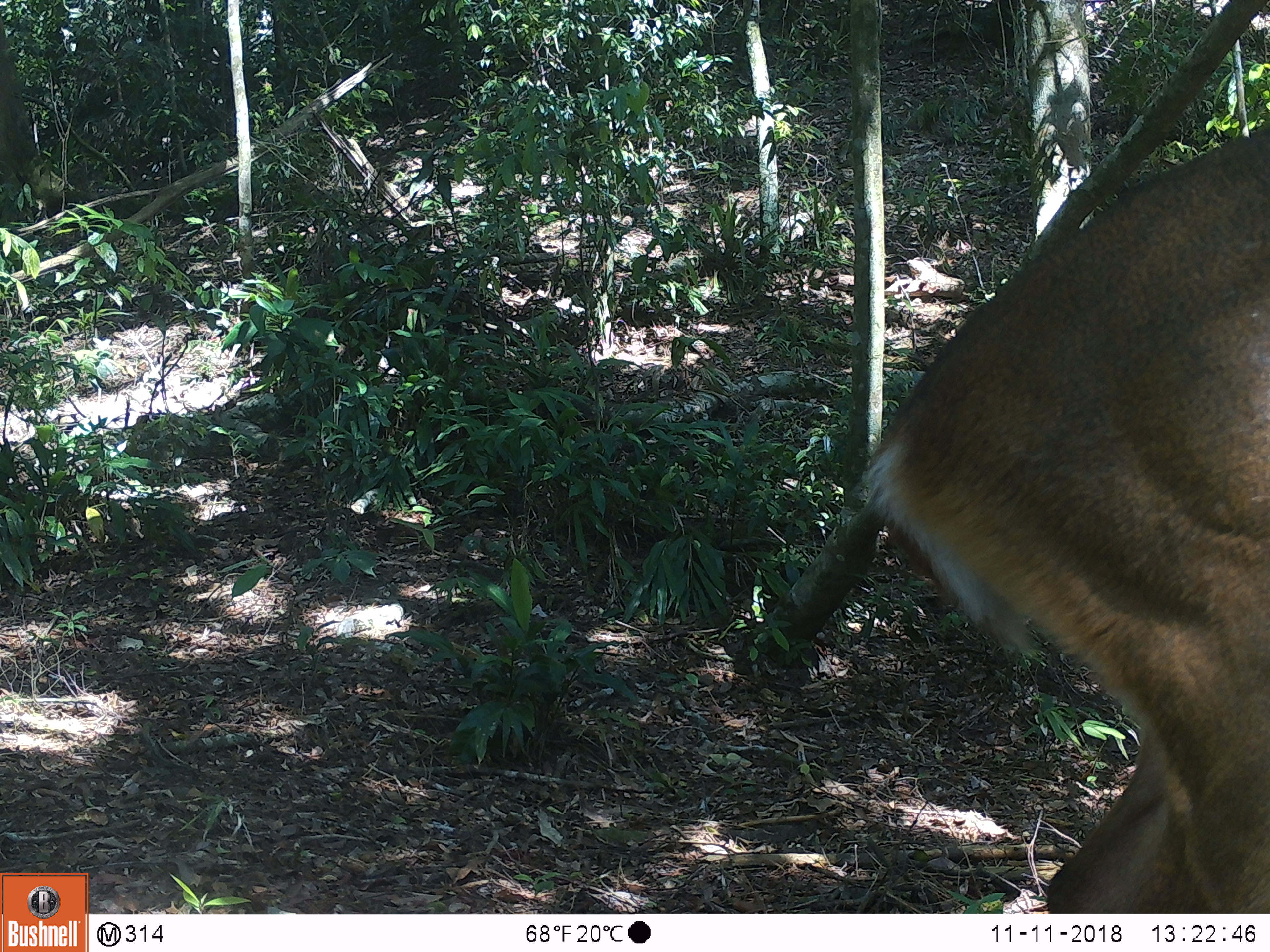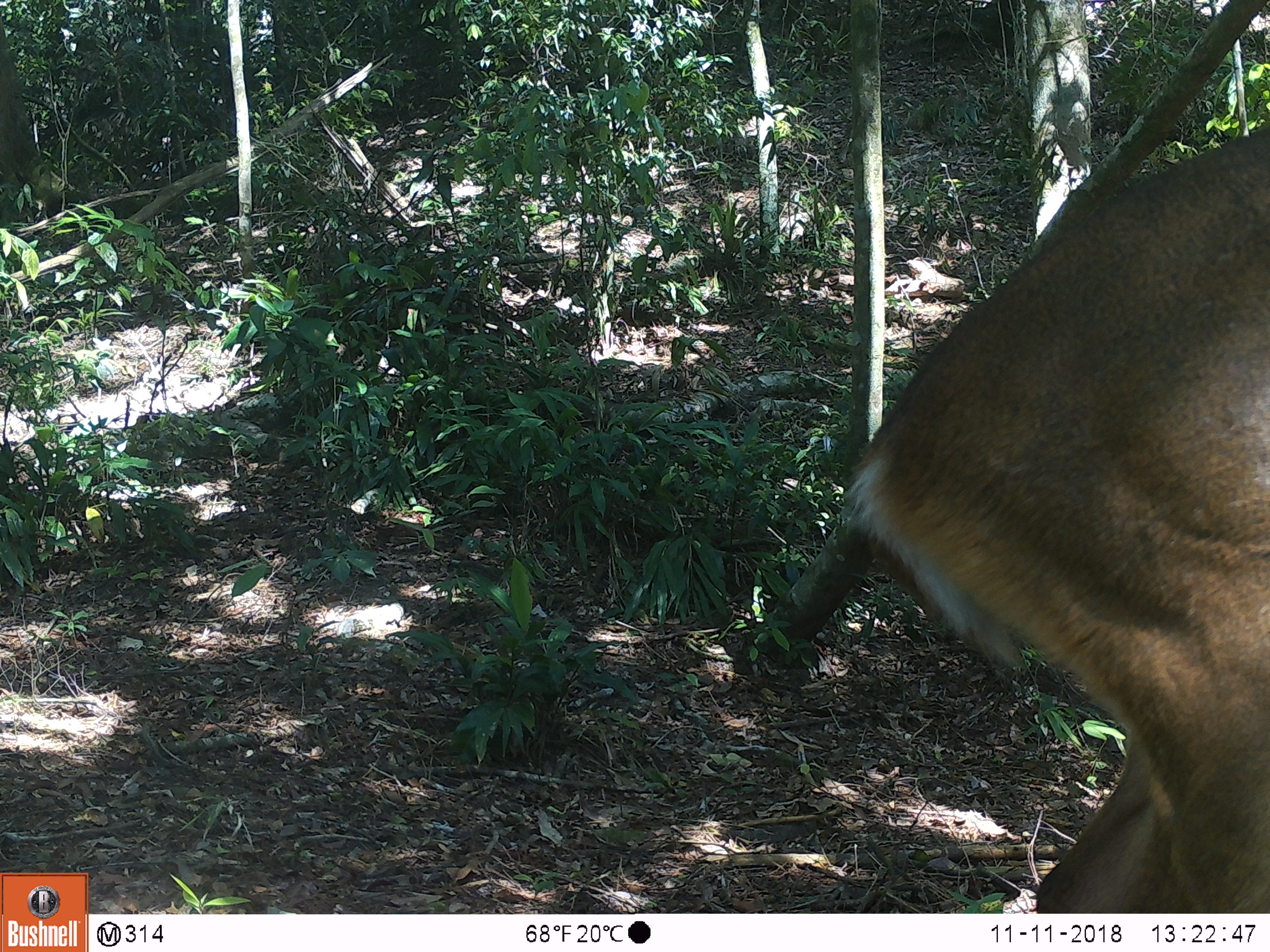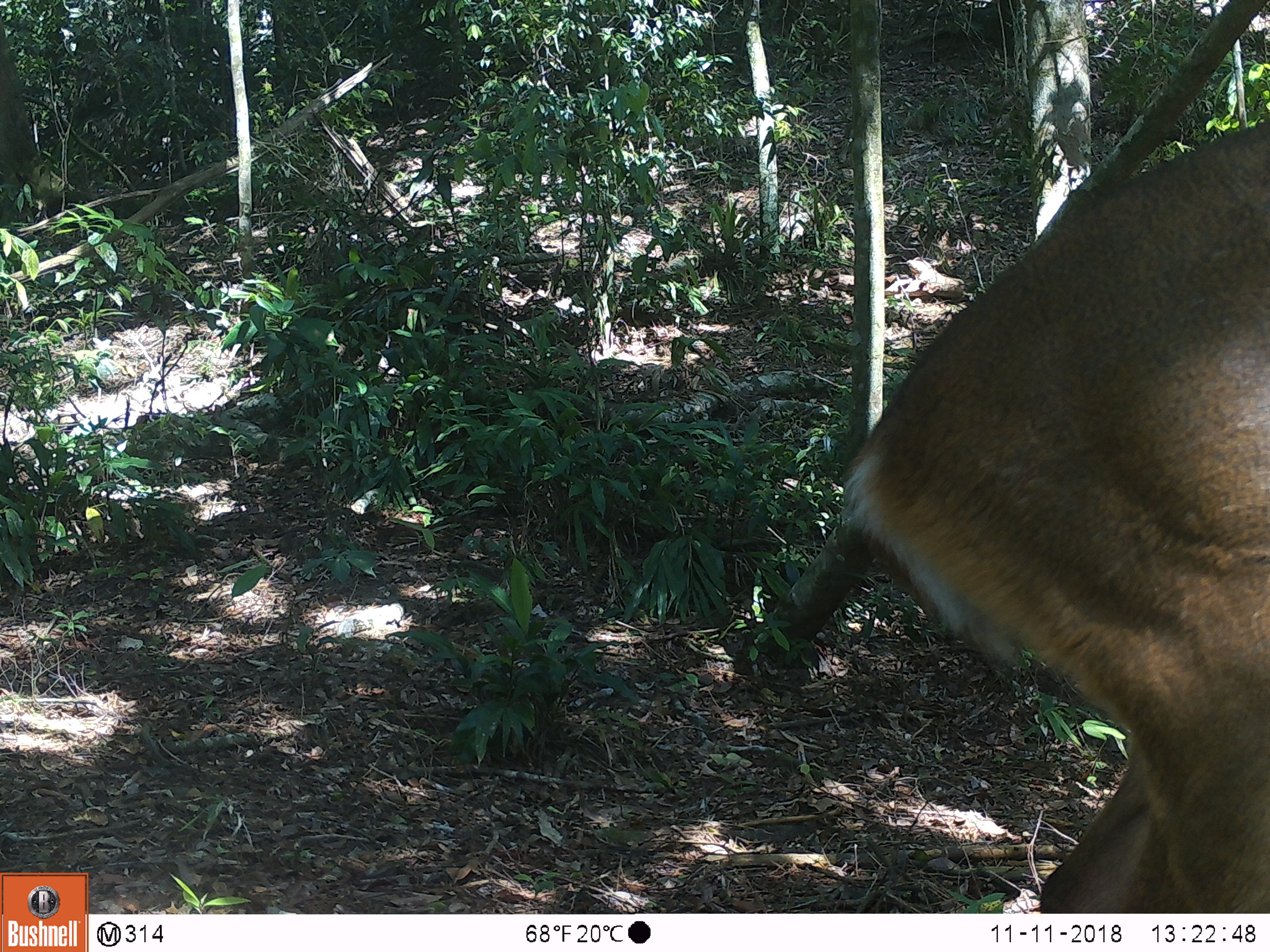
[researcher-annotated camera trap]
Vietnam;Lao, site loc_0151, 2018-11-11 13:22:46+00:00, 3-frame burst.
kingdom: Animalia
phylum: Chordata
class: Mammalia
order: Artiodactyla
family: Cervidae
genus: Muntiacus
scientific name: Muntiacus vuquangensis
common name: large-antlered muntjac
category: large antlered muntjac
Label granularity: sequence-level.